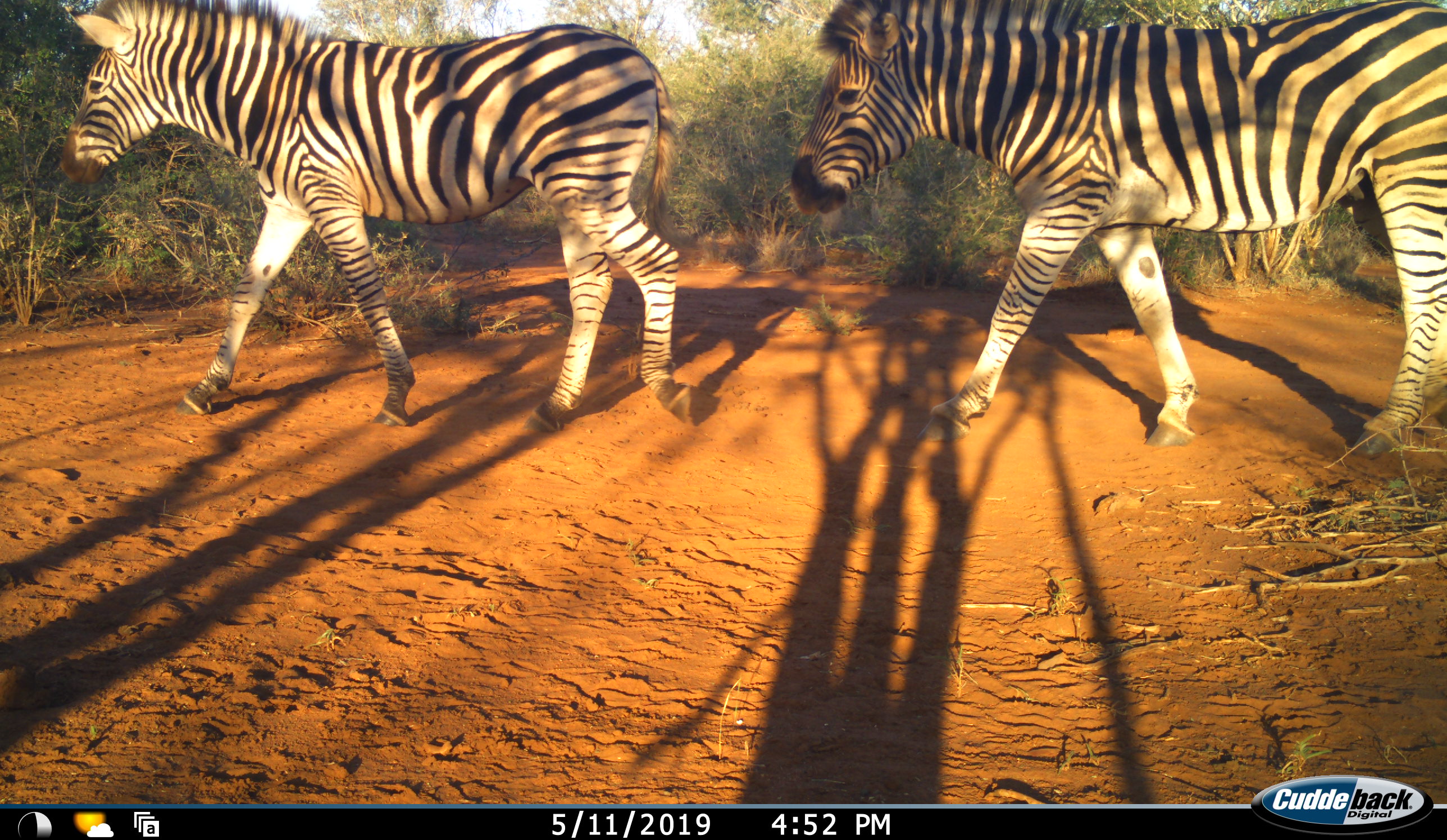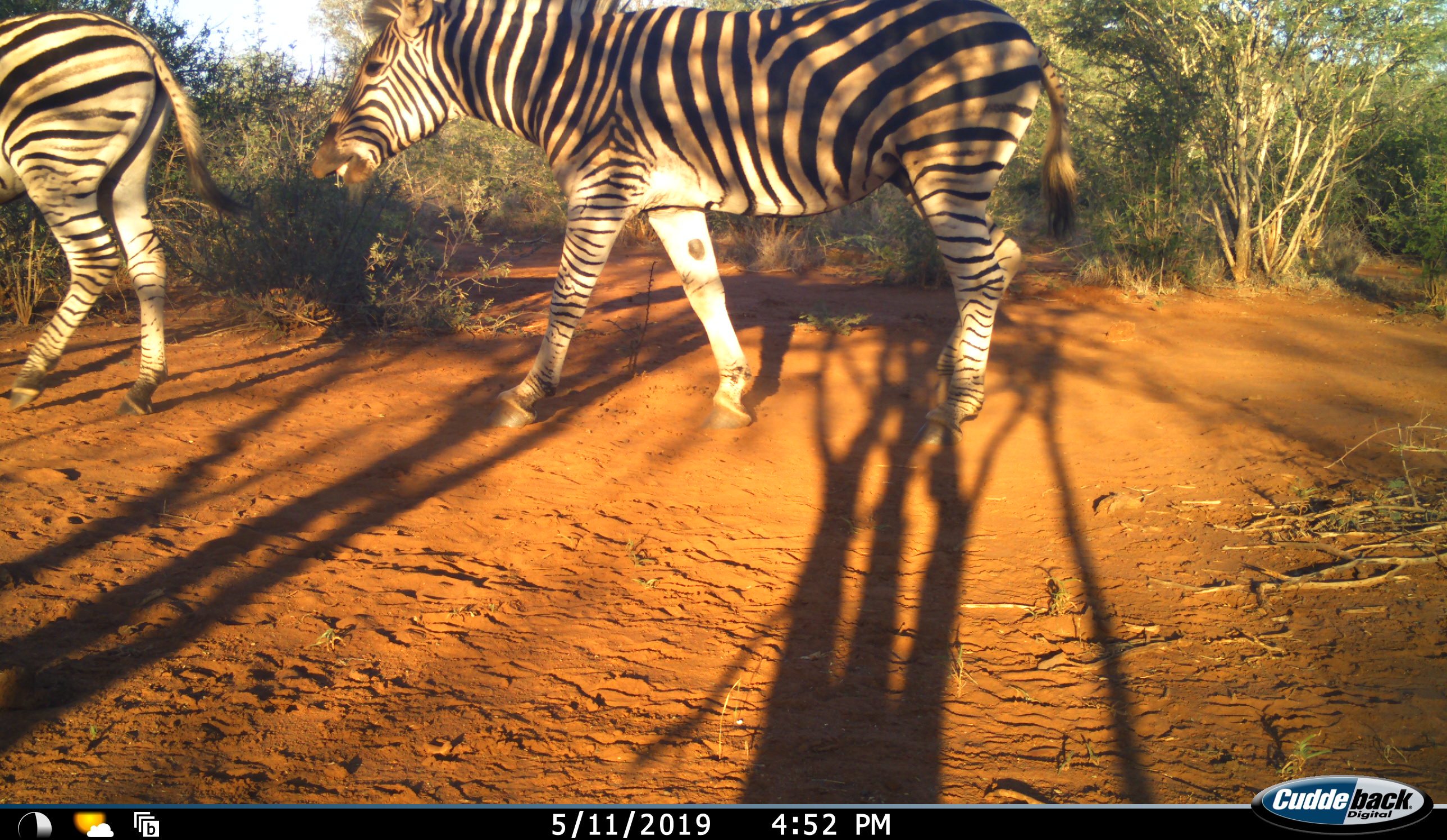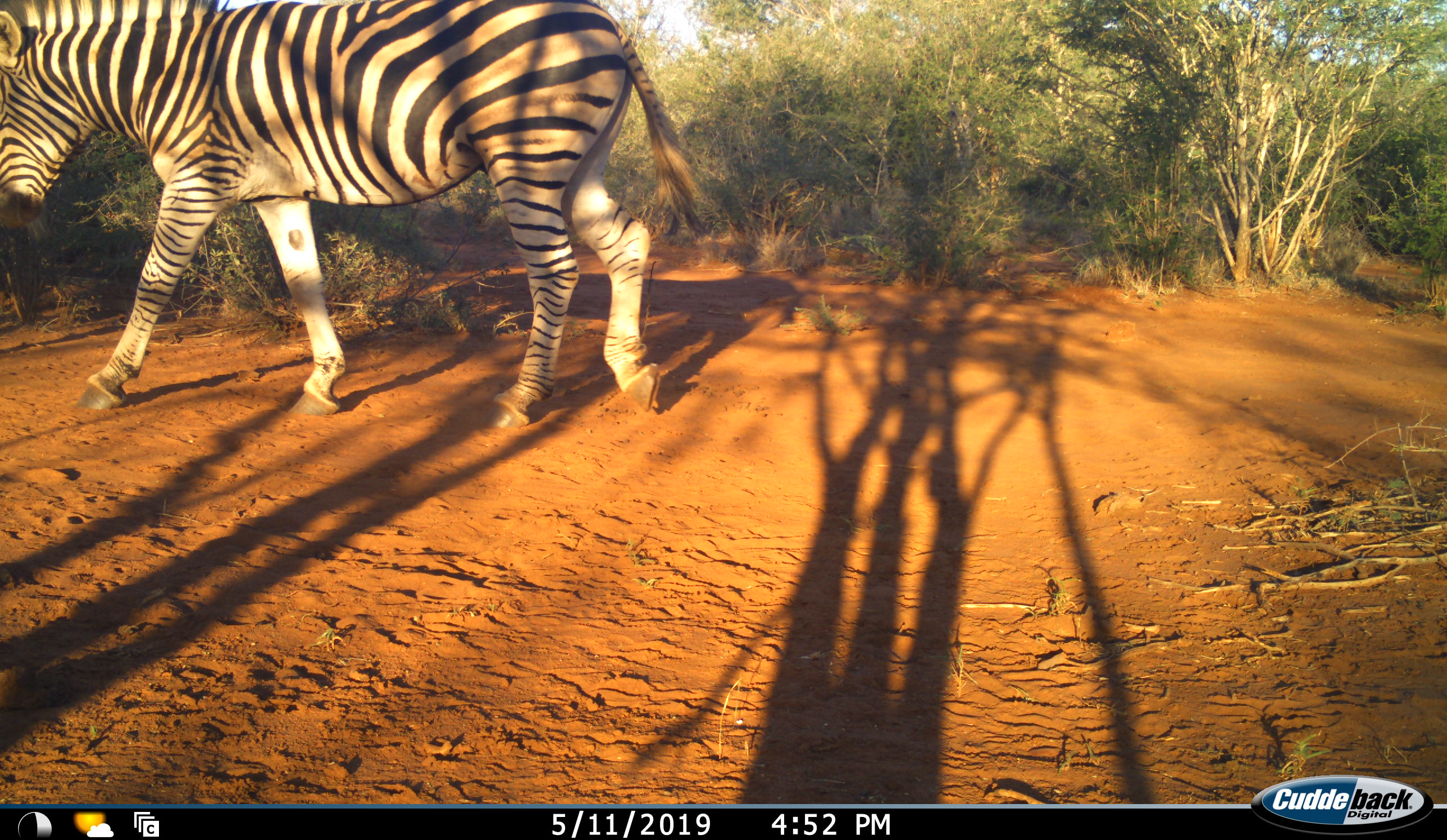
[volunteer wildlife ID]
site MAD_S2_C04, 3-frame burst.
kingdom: Animalia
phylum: Chordata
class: Mammalia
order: Perissodactyla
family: Equidae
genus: Equus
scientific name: Equus quagga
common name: plains zebra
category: zebraplains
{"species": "zebraplains (plains zebra) (Equus quagga)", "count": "2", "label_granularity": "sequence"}